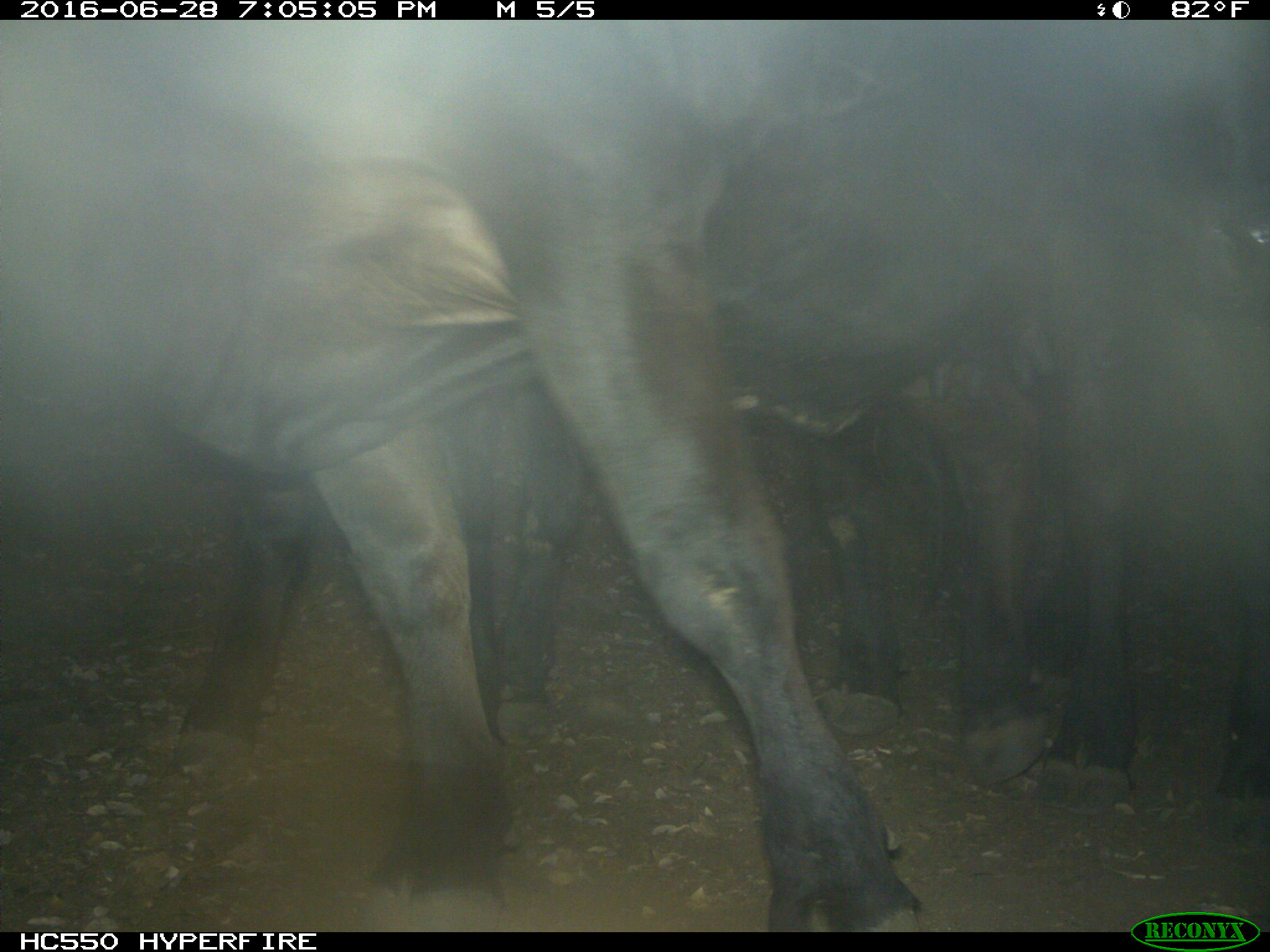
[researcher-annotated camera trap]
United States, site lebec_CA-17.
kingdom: Animalia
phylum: Chordata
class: Mammalia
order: Artiodactyla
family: Bovidae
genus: Bos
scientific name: Bos taurus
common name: domestic cow